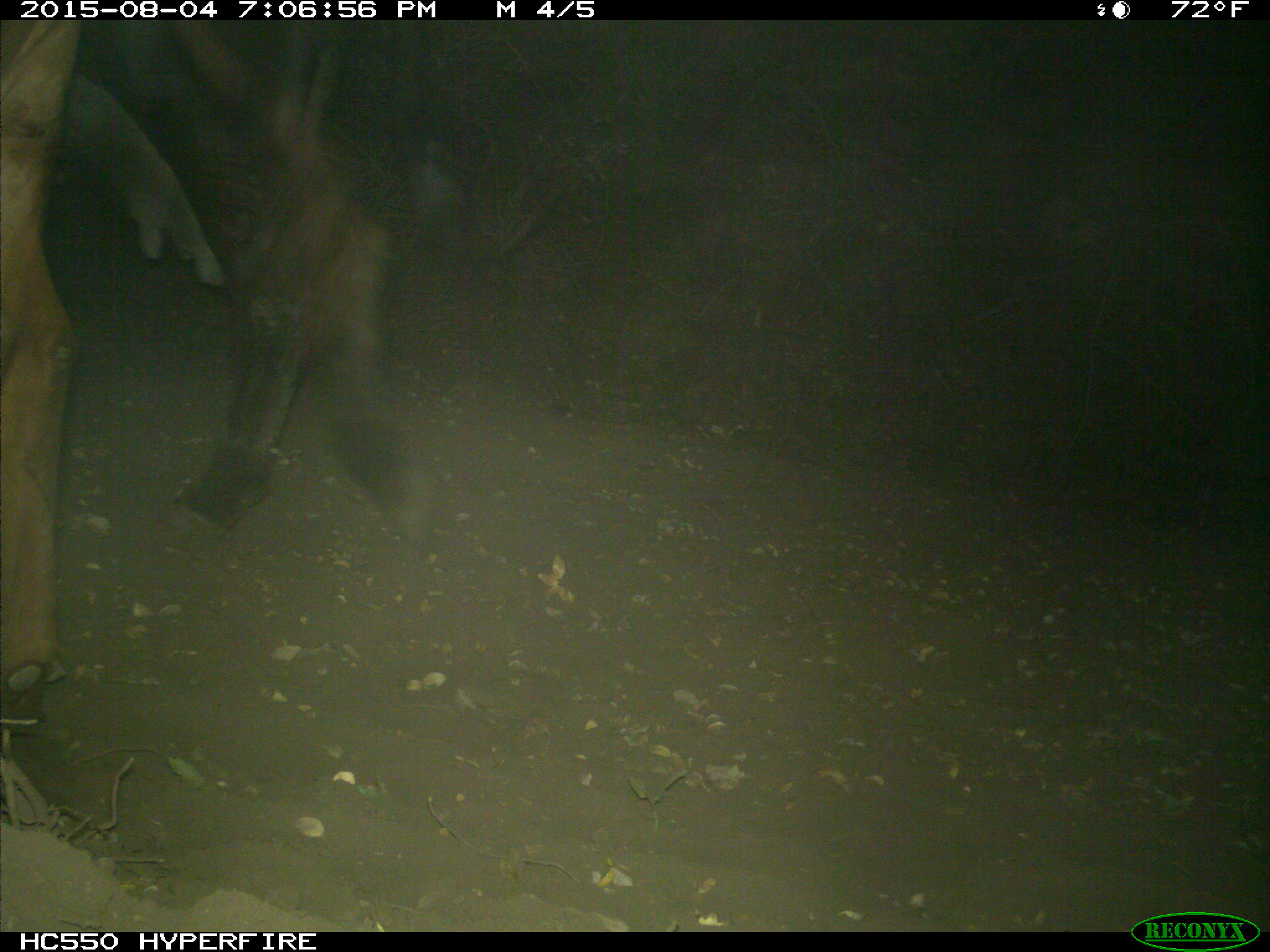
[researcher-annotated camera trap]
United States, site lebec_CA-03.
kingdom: Animalia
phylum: Chordata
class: Mammalia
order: Artiodactyla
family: Bovidae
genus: Bos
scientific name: Bos taurus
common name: domestic cow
Bos taurus (domestic cow).